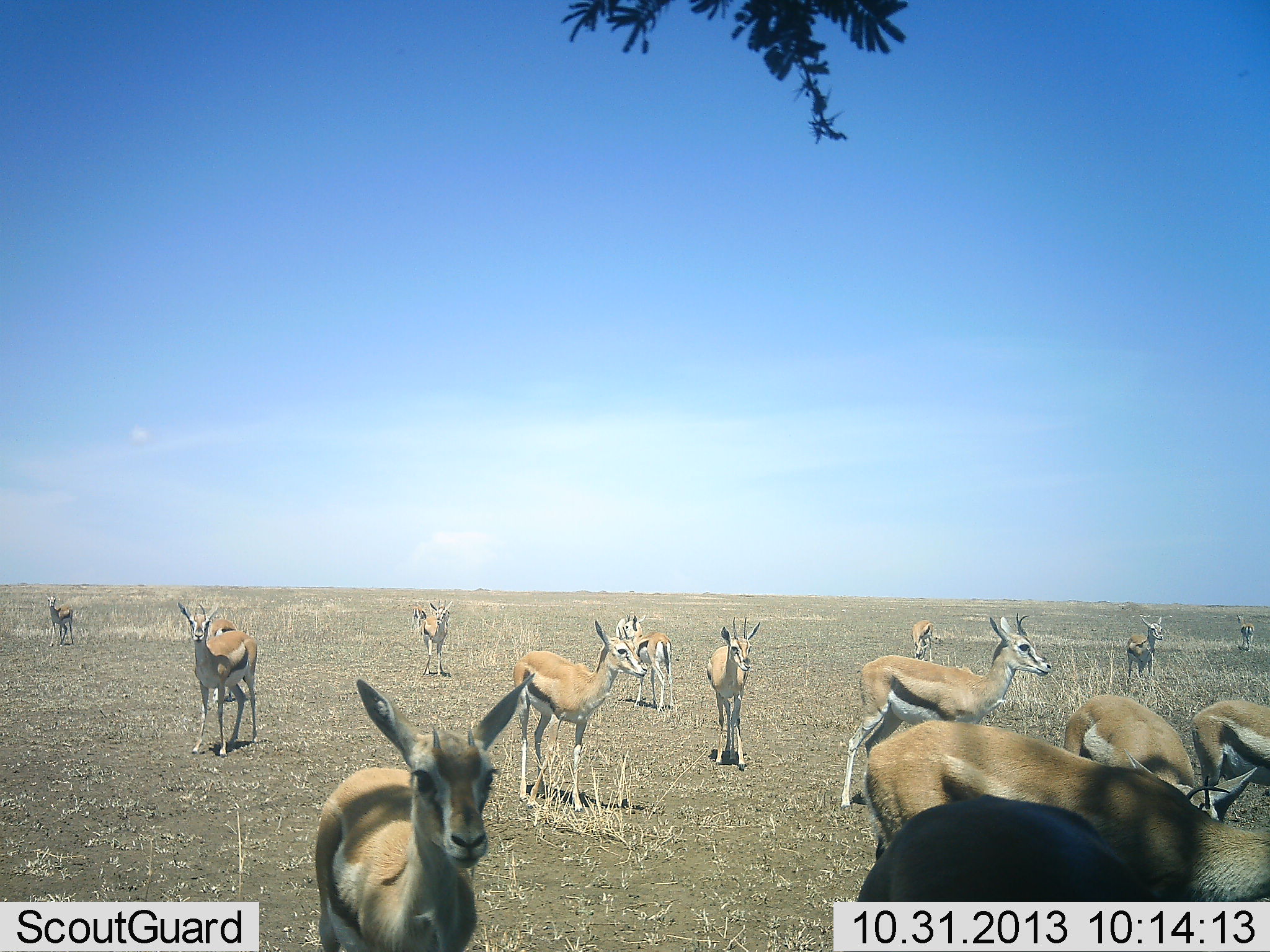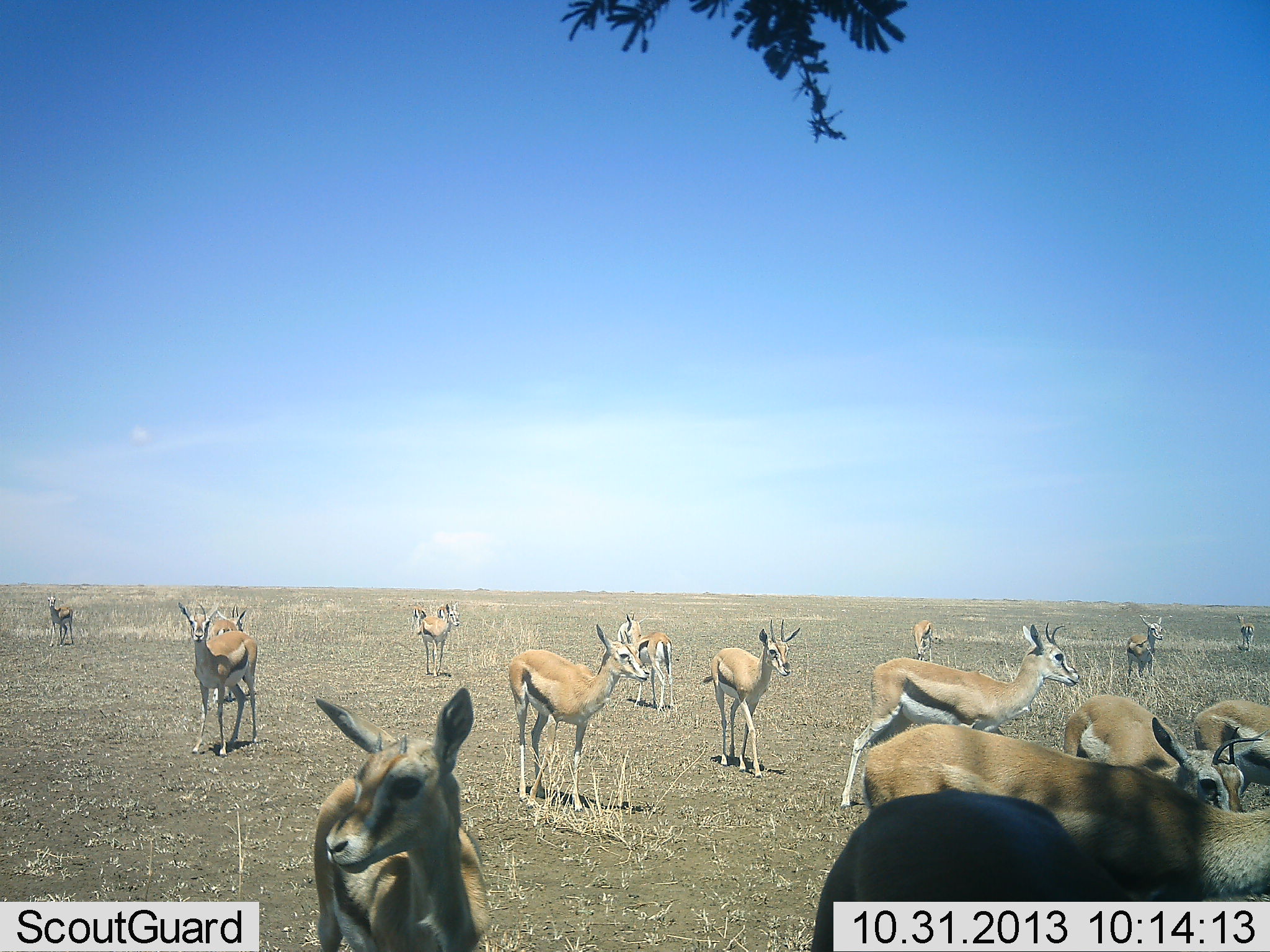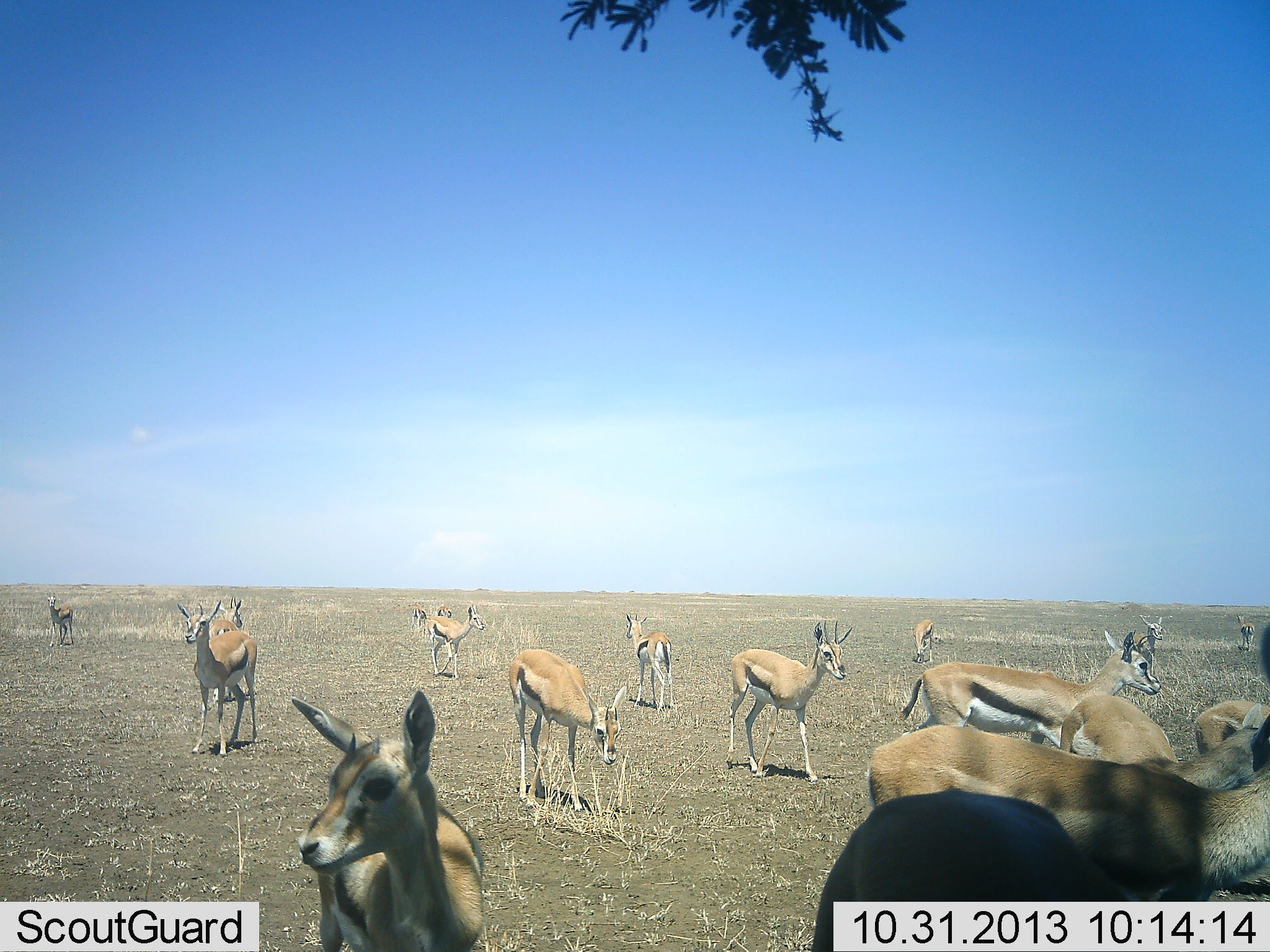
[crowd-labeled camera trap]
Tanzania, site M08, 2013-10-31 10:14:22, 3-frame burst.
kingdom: Animalia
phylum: Chordata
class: Mammalia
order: Artiodactyla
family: Bovidae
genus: Eudorcas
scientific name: Eudorcas thomsonii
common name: thomson's gazelle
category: gazellethomsons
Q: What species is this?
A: Gazellethomsons (thomson's gazelle) (Eudorcas thomsonii).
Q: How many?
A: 11-50.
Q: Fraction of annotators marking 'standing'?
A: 84%.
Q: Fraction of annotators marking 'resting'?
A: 6%.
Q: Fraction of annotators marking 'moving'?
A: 66%.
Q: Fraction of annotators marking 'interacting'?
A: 6%.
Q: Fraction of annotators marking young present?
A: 6%.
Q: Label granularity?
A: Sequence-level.